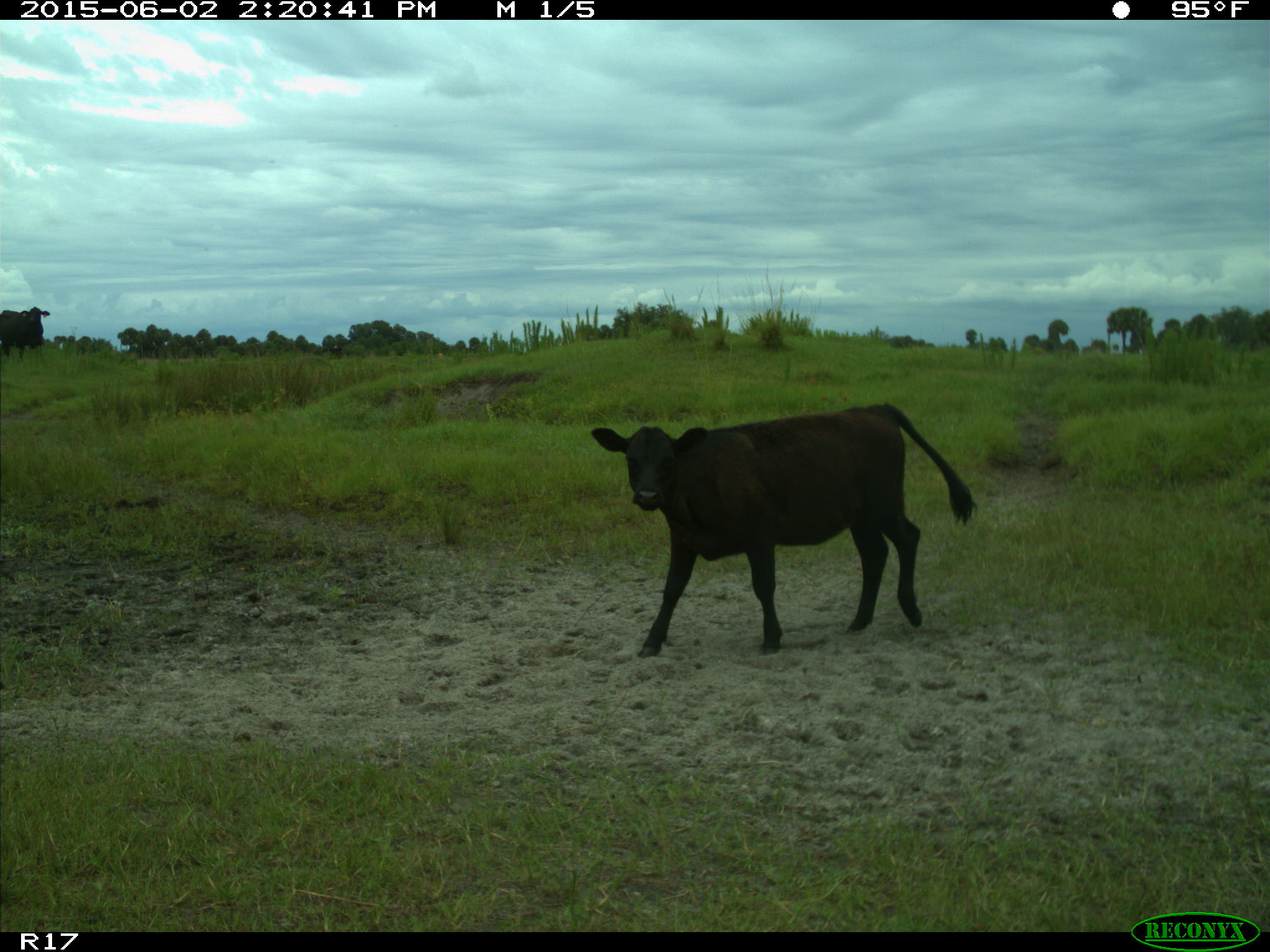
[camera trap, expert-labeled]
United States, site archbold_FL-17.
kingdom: Animalia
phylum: Chordata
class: Mammalia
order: Artiodactyla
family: Bovidae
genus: Bos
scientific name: Bos taurus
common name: domestic cow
Bos taurus (domestic cow).